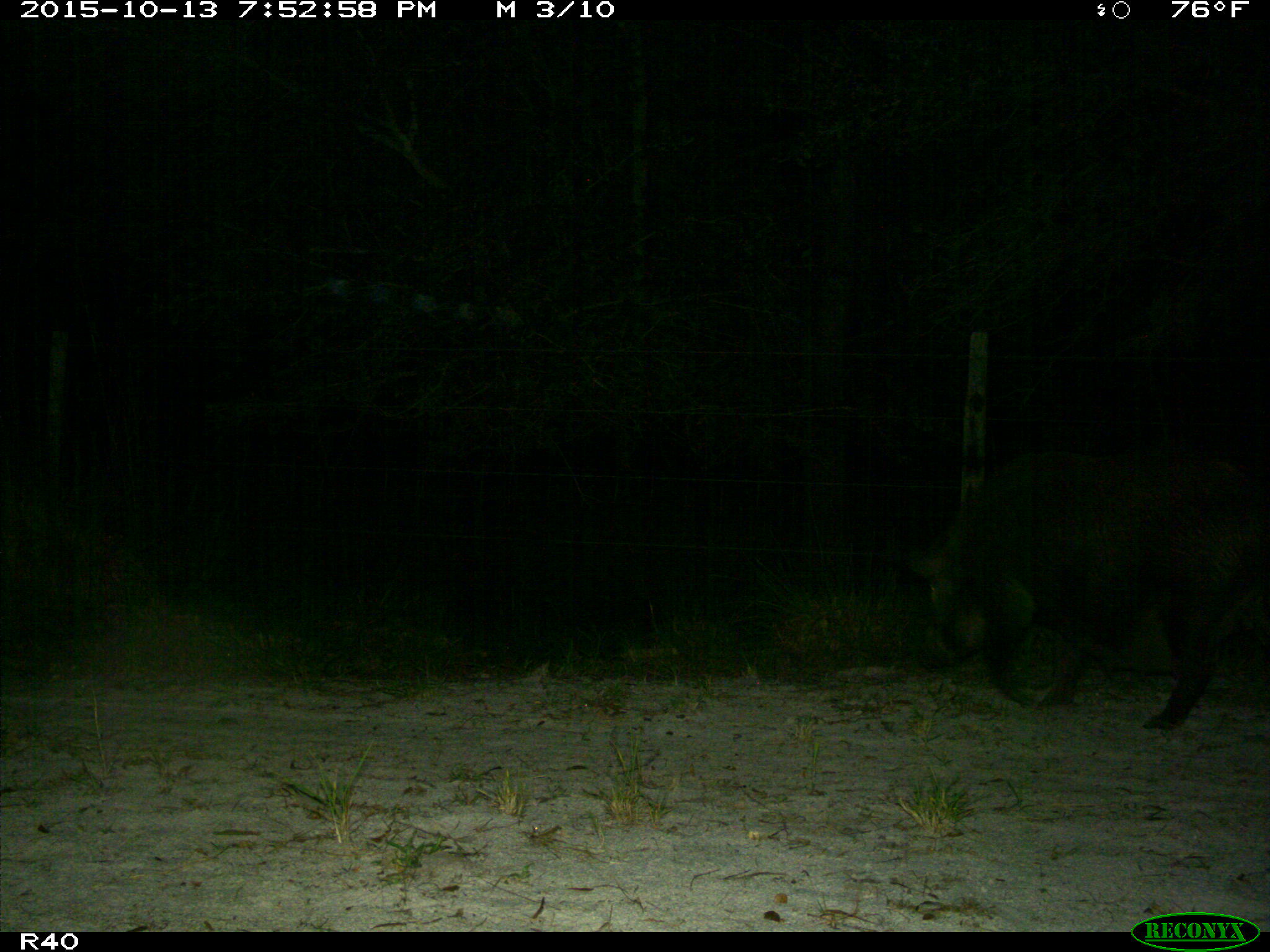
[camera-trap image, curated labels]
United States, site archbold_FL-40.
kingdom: Animalia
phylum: Chordata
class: Mammalia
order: Artiodactyla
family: Suidae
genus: Sus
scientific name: Sus scrofa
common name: wild boar